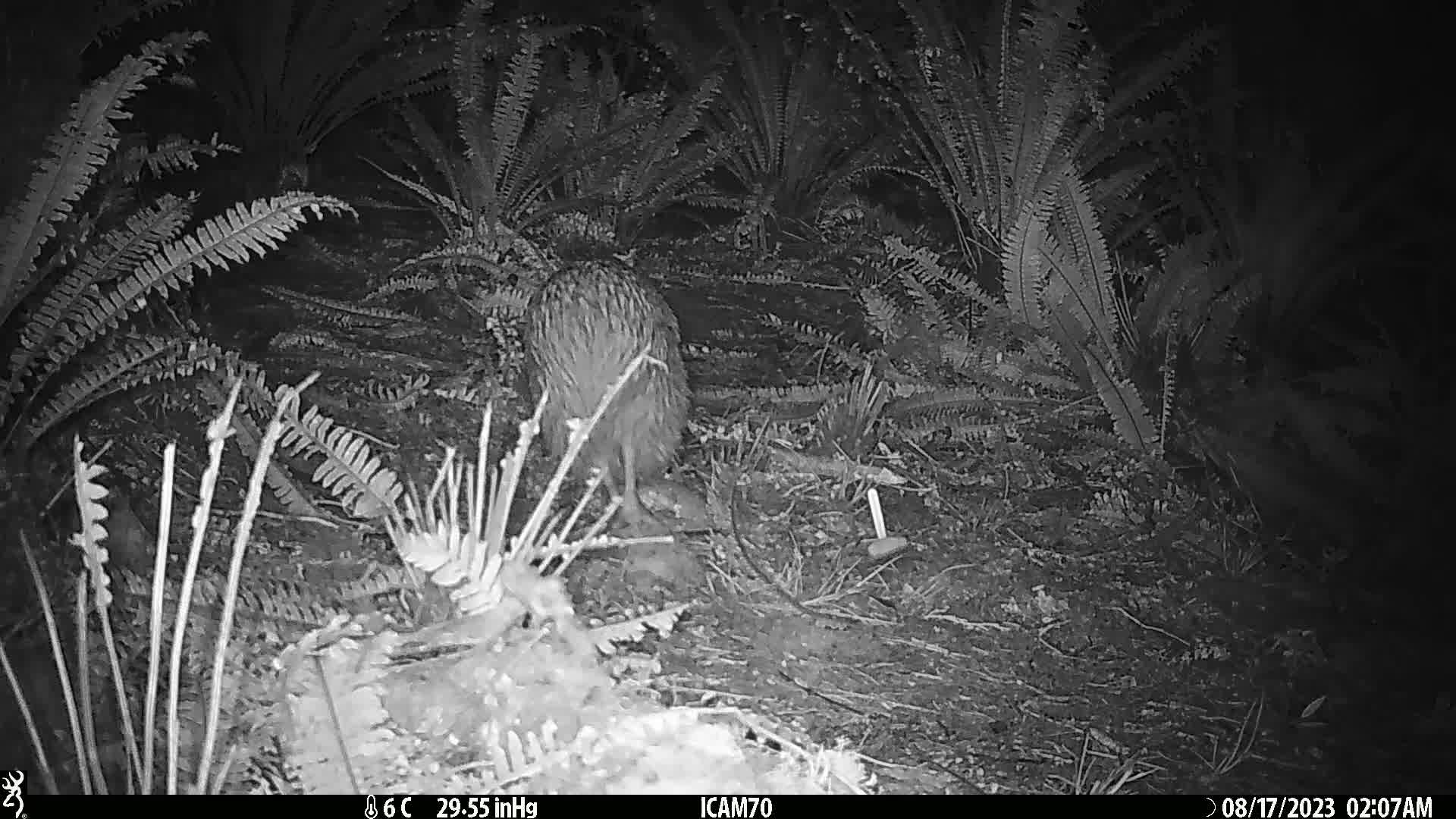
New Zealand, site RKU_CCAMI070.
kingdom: Animalia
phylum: Chordata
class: Aves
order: Apterygiformes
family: Apterygidae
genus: Apteryx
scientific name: Apteryx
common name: kiwi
Kiwi (Apteryx).